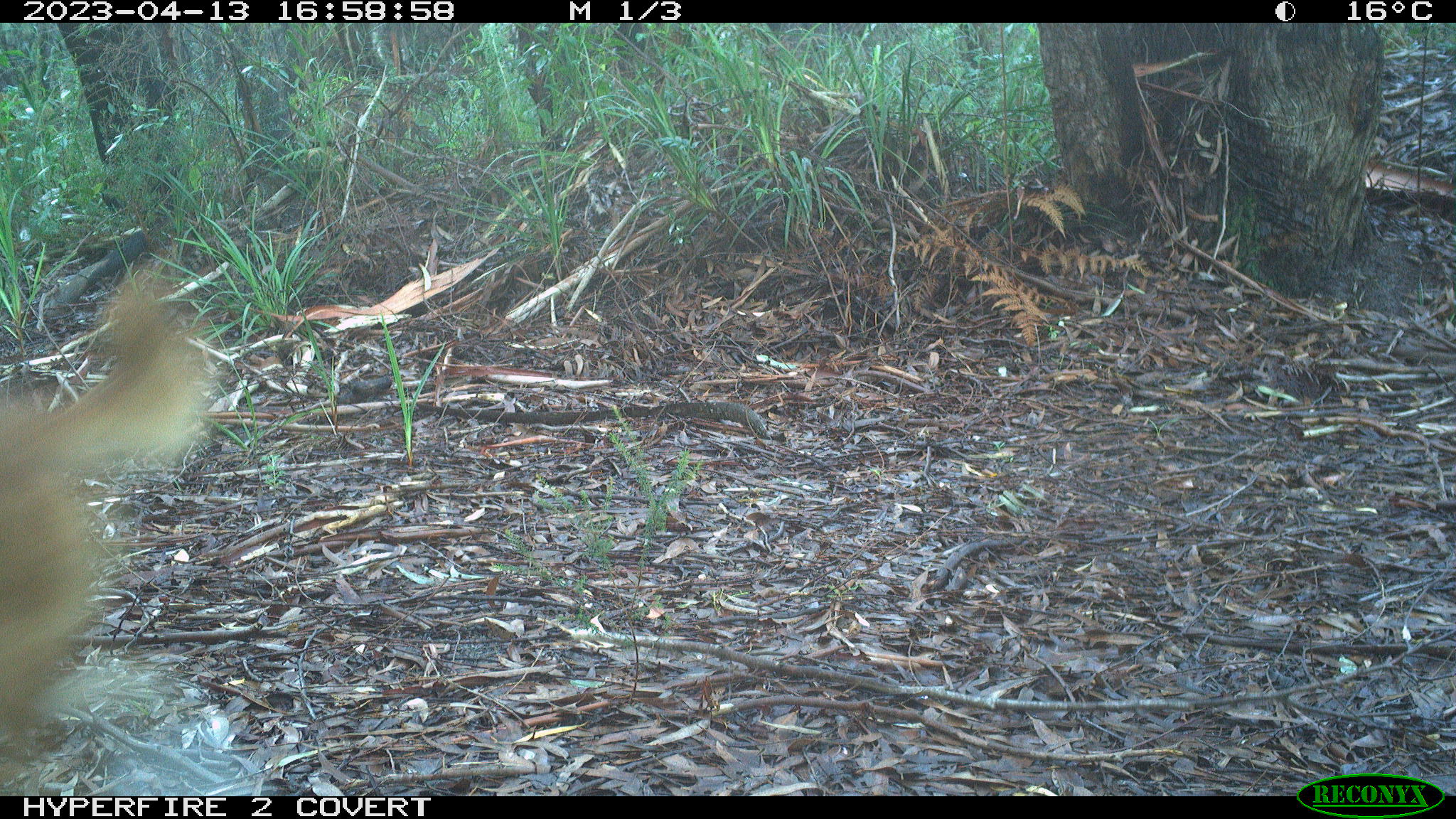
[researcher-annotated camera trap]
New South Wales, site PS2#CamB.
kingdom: Animalia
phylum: Chordata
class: Mammalia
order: Carnivora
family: Canidae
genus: Canis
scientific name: Canis familiaris dingo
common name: dingo